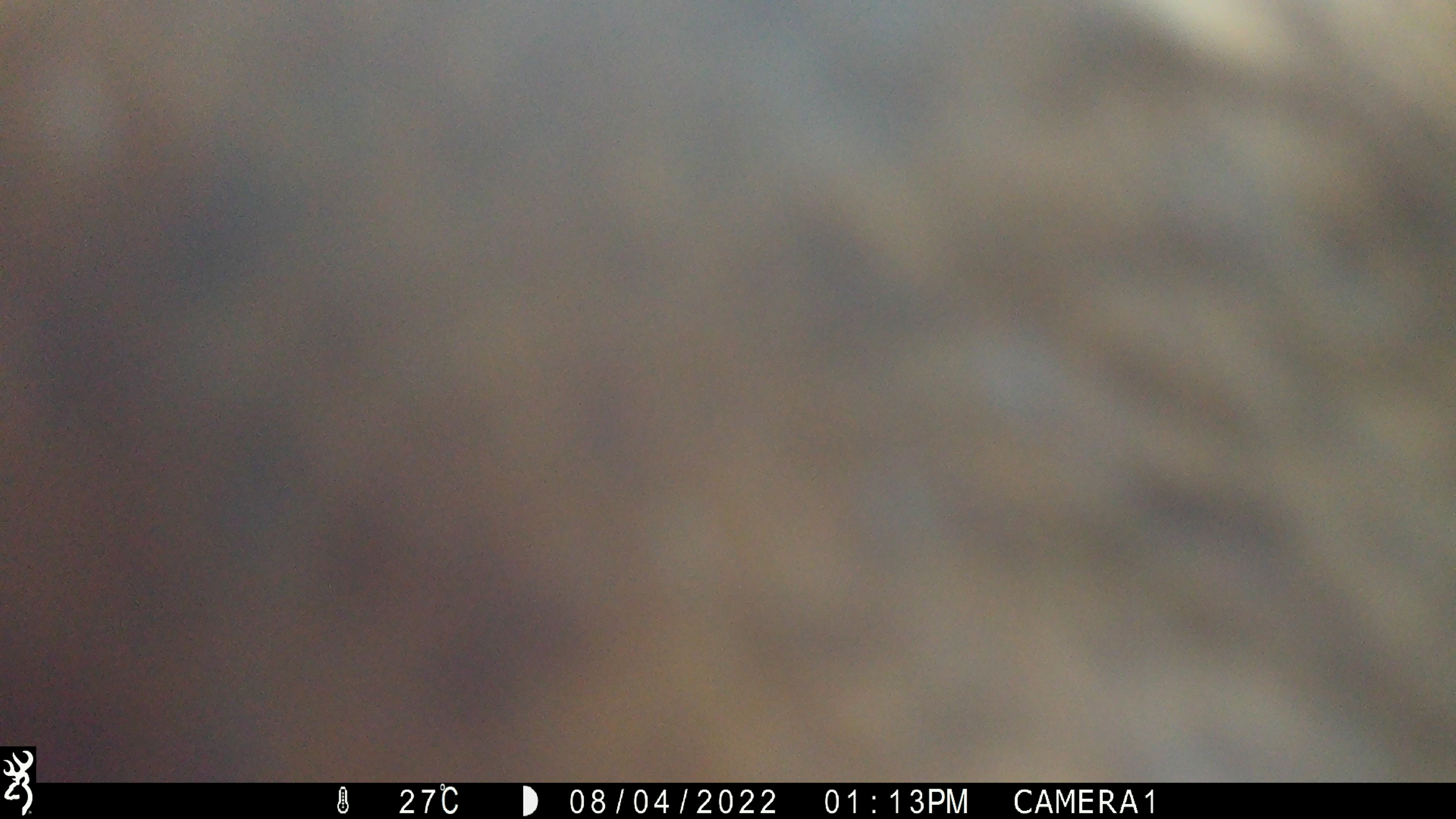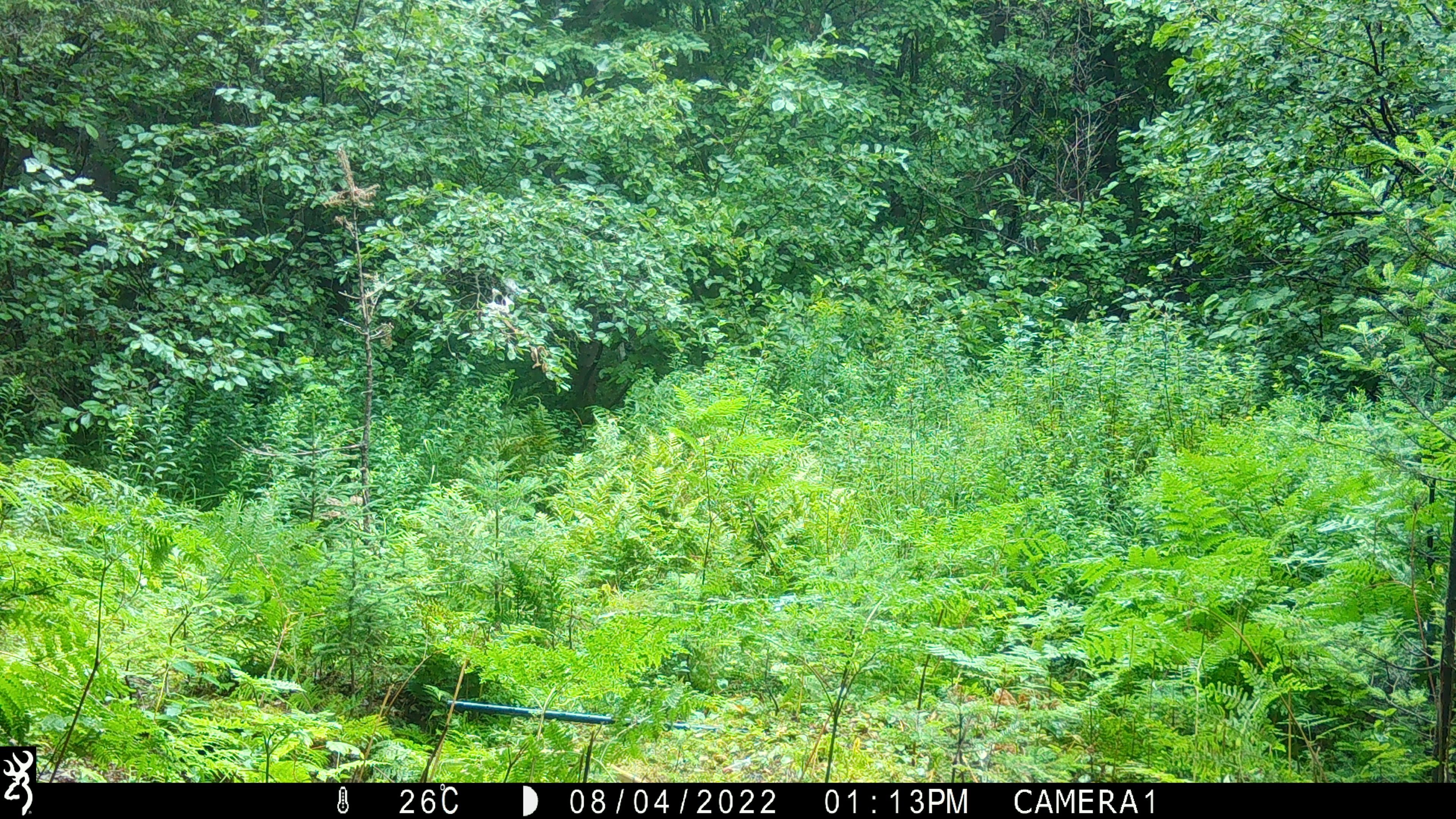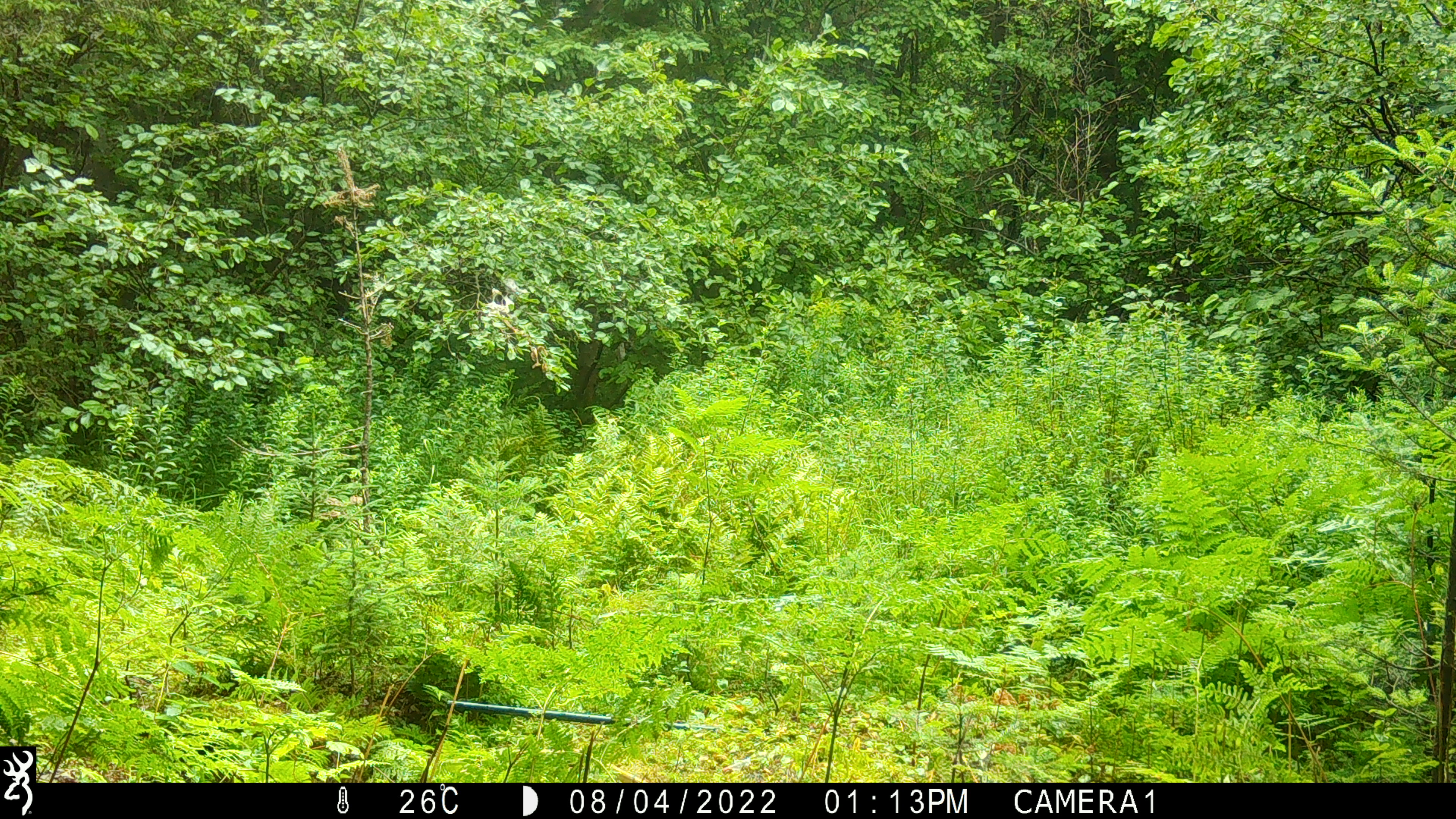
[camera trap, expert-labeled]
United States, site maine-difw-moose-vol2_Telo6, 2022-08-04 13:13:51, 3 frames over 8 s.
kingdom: Animalia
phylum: Chordata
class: Mammalia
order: Artiodactyla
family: Cervidae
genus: Alces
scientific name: Alces alces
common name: moose